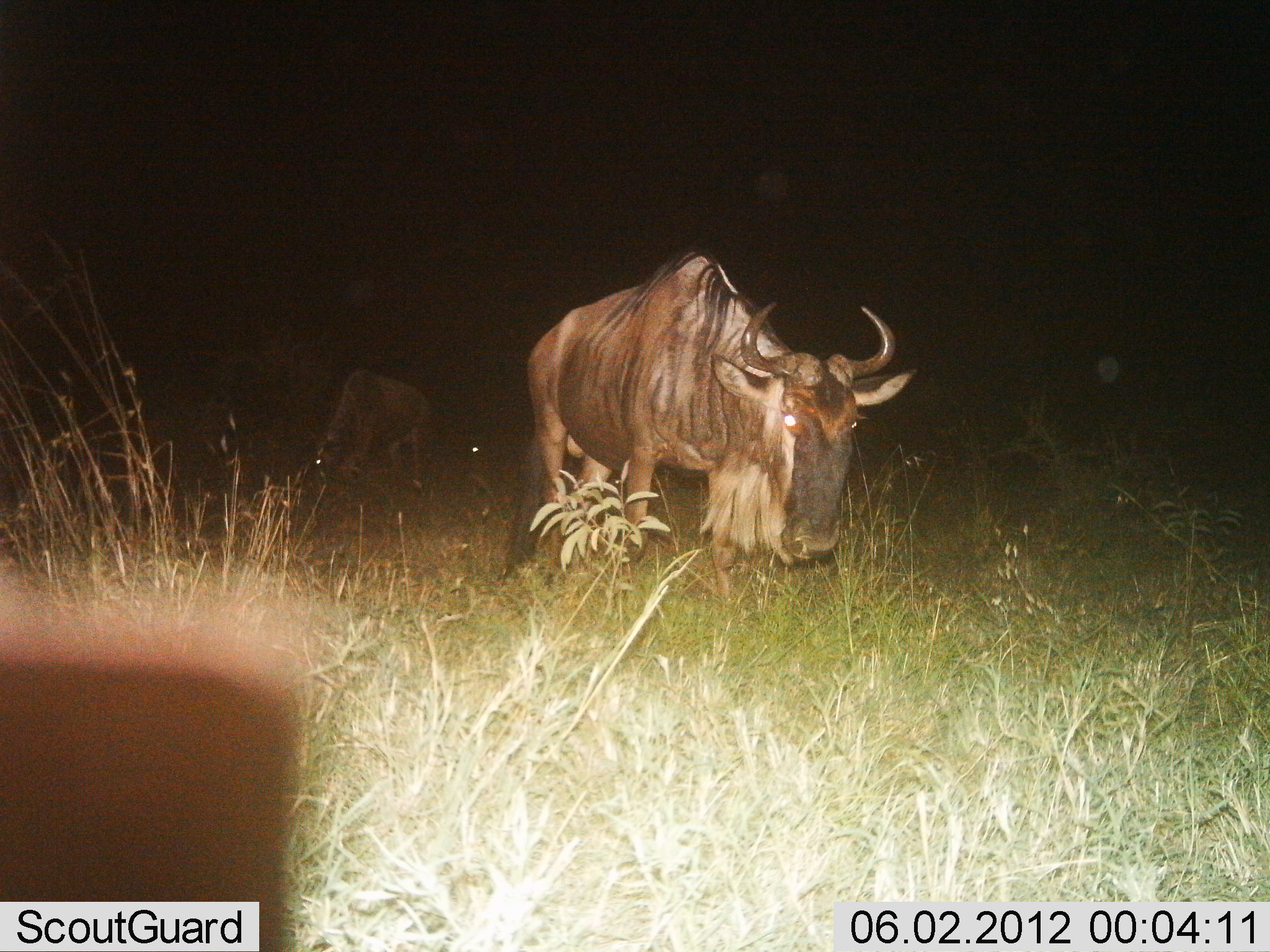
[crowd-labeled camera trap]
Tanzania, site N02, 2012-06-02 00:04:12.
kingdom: Animalia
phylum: Chordata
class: Mammalia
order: Artiodactyla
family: Bovidae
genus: Connochaetes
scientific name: Connochaetes taurinus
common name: blue wildebeest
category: wildebeest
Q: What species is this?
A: Wildebeest (blue wildebeest) (Connochaetes taurinus).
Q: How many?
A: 3.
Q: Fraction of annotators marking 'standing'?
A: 30%.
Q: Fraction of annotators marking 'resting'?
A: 0%.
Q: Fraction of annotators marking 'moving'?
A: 50%.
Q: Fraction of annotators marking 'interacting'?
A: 0%.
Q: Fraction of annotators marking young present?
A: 0%.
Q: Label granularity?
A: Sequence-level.